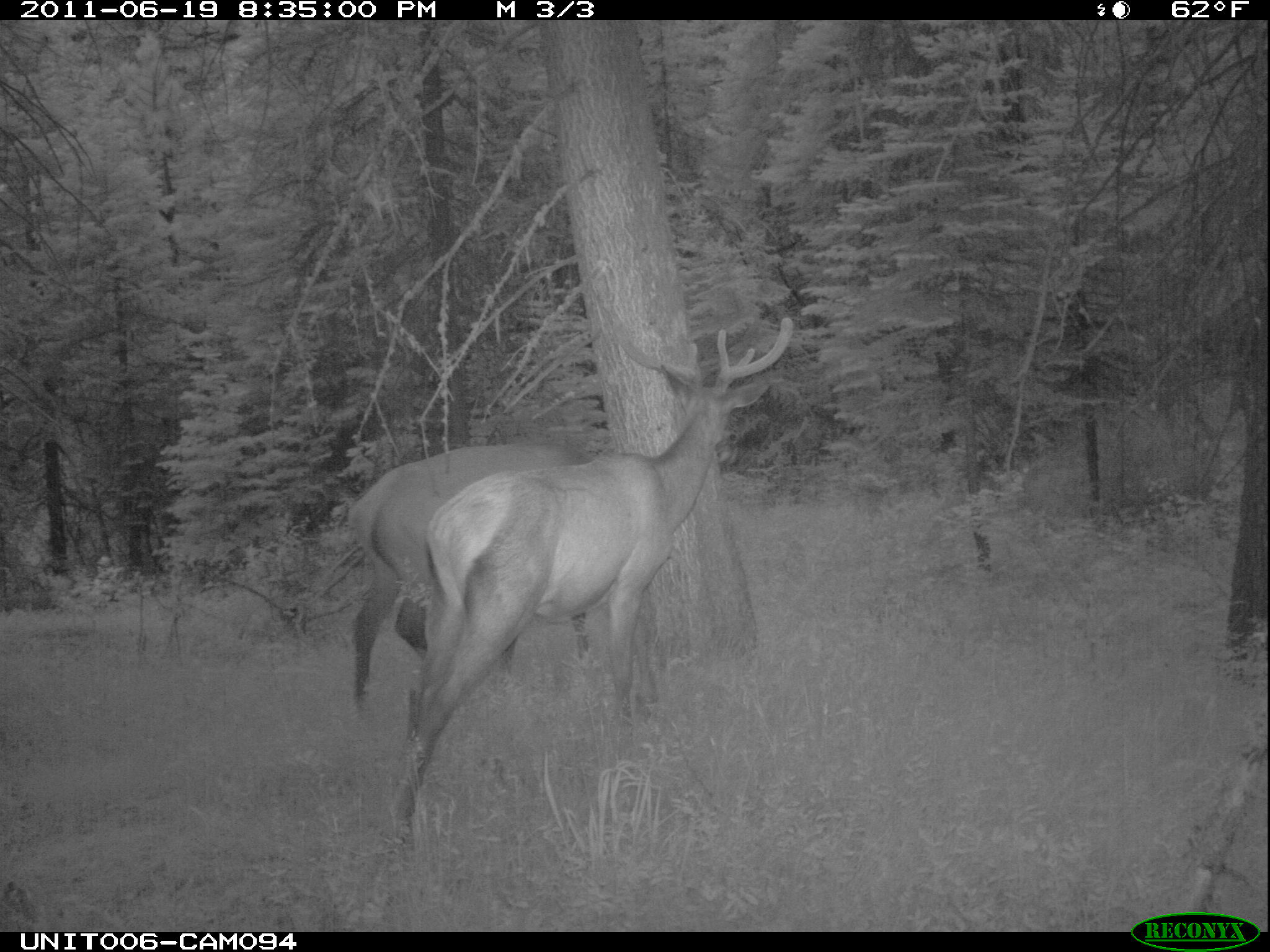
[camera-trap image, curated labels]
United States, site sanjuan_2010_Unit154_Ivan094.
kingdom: Animalia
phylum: Chordata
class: Mammalia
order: Artiodactyla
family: Cervidae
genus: Cervus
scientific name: Cervus elaphus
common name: red deer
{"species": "Cervus elaphus (red deer)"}